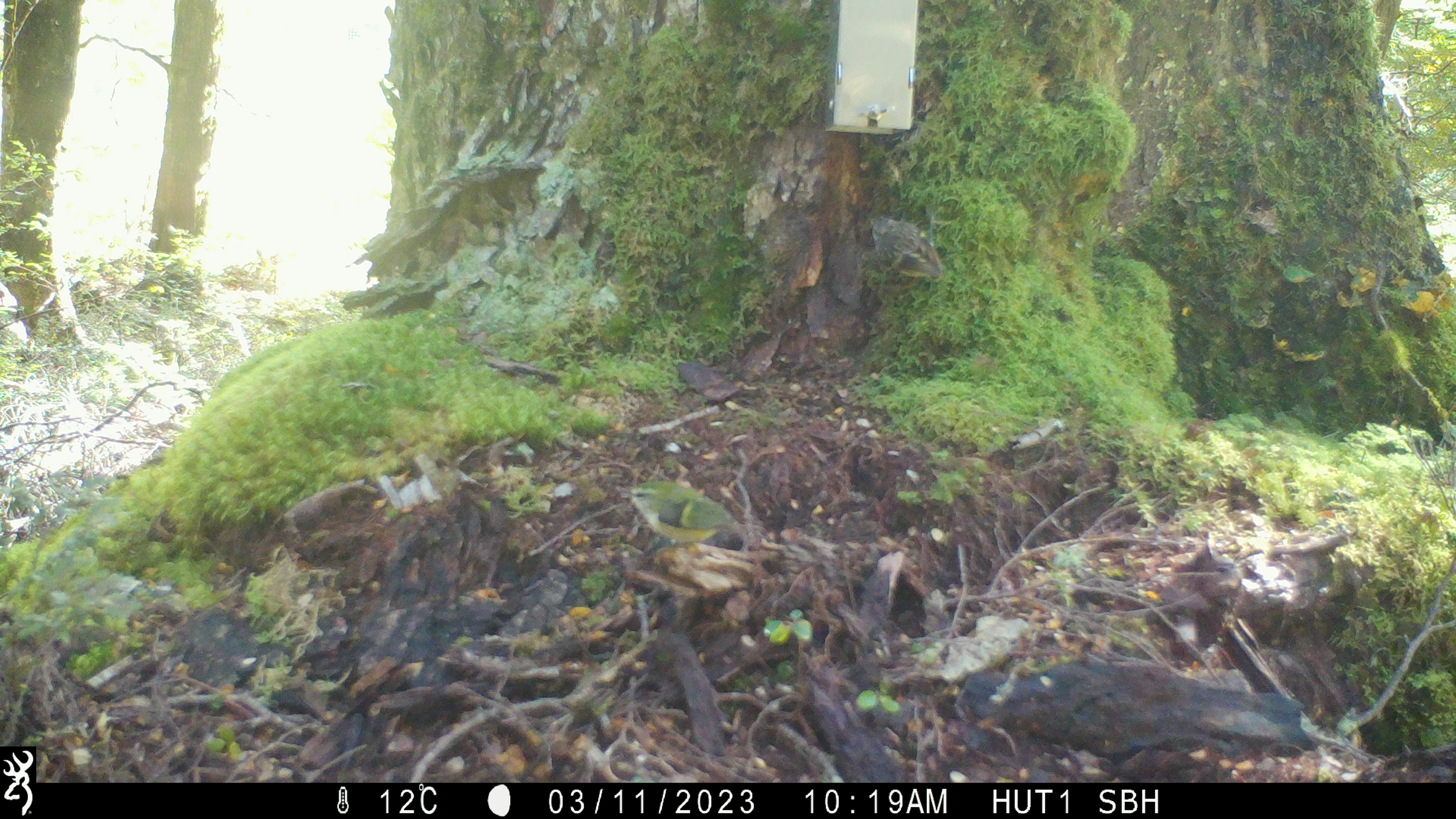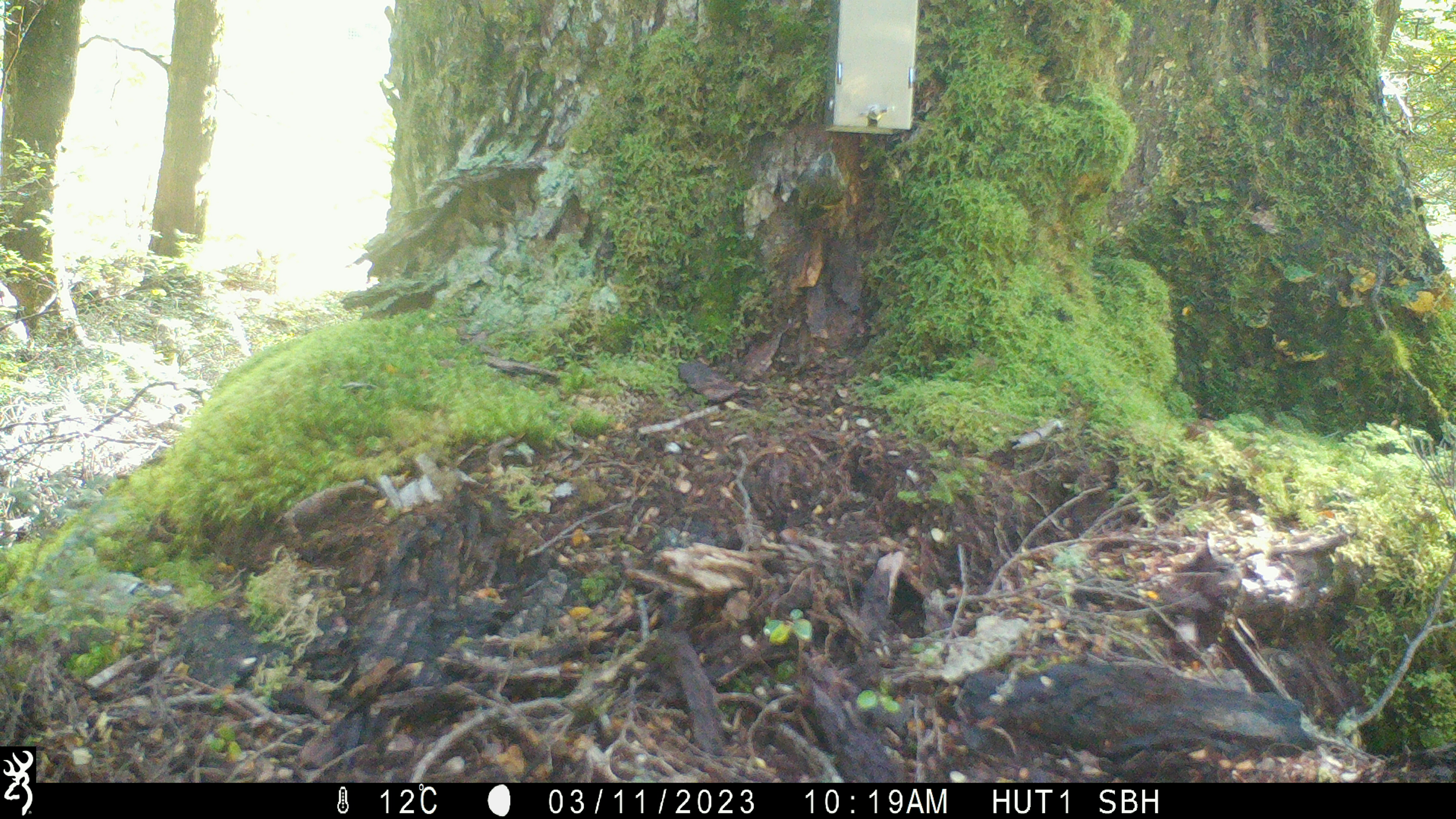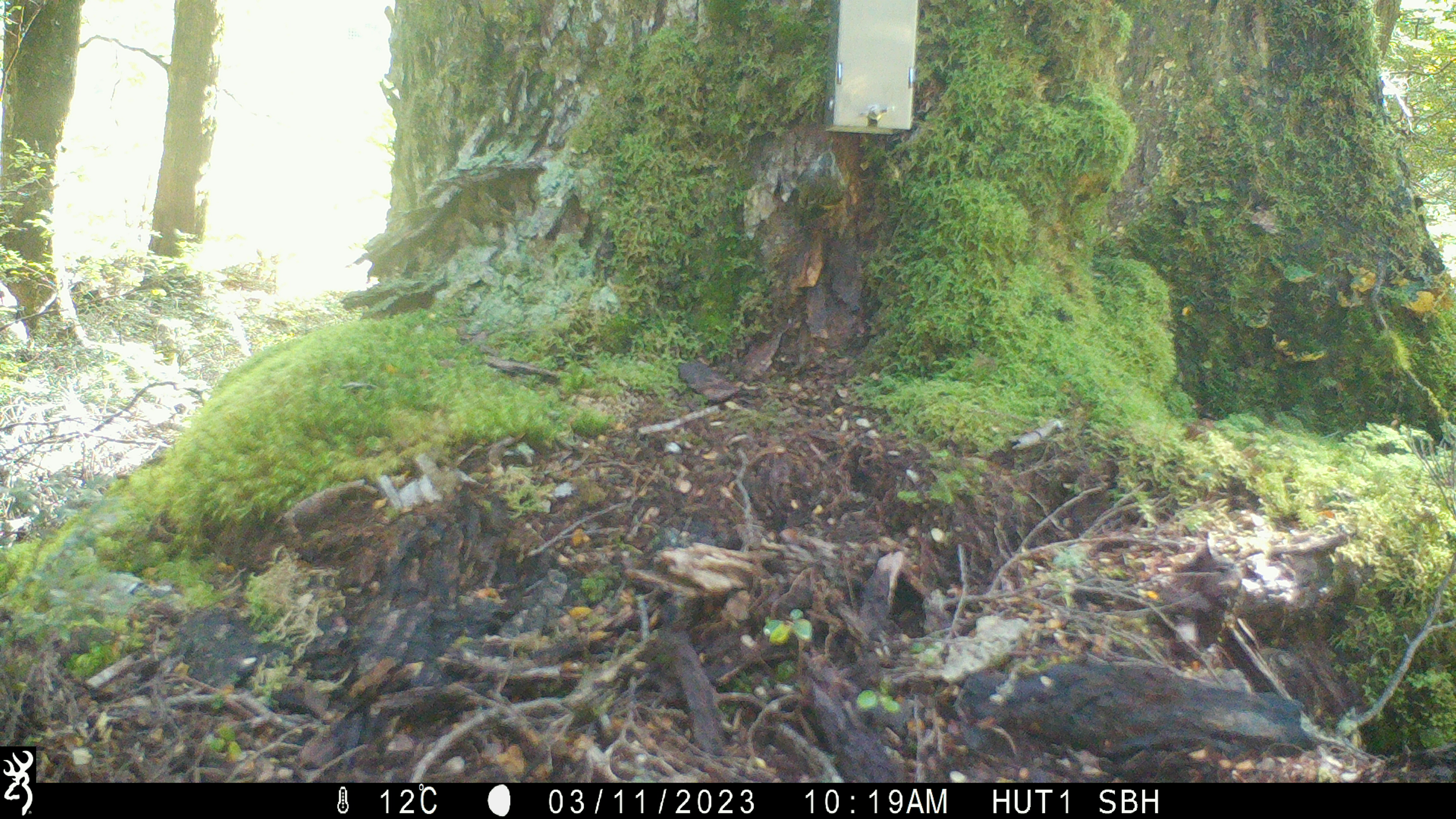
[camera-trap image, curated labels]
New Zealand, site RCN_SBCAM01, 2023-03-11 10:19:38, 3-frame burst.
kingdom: Animalia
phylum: Chordata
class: Aves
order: Passeriformes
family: Acanthisittidae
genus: Acanthisitta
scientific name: Acanthisitta chloris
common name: rifleman